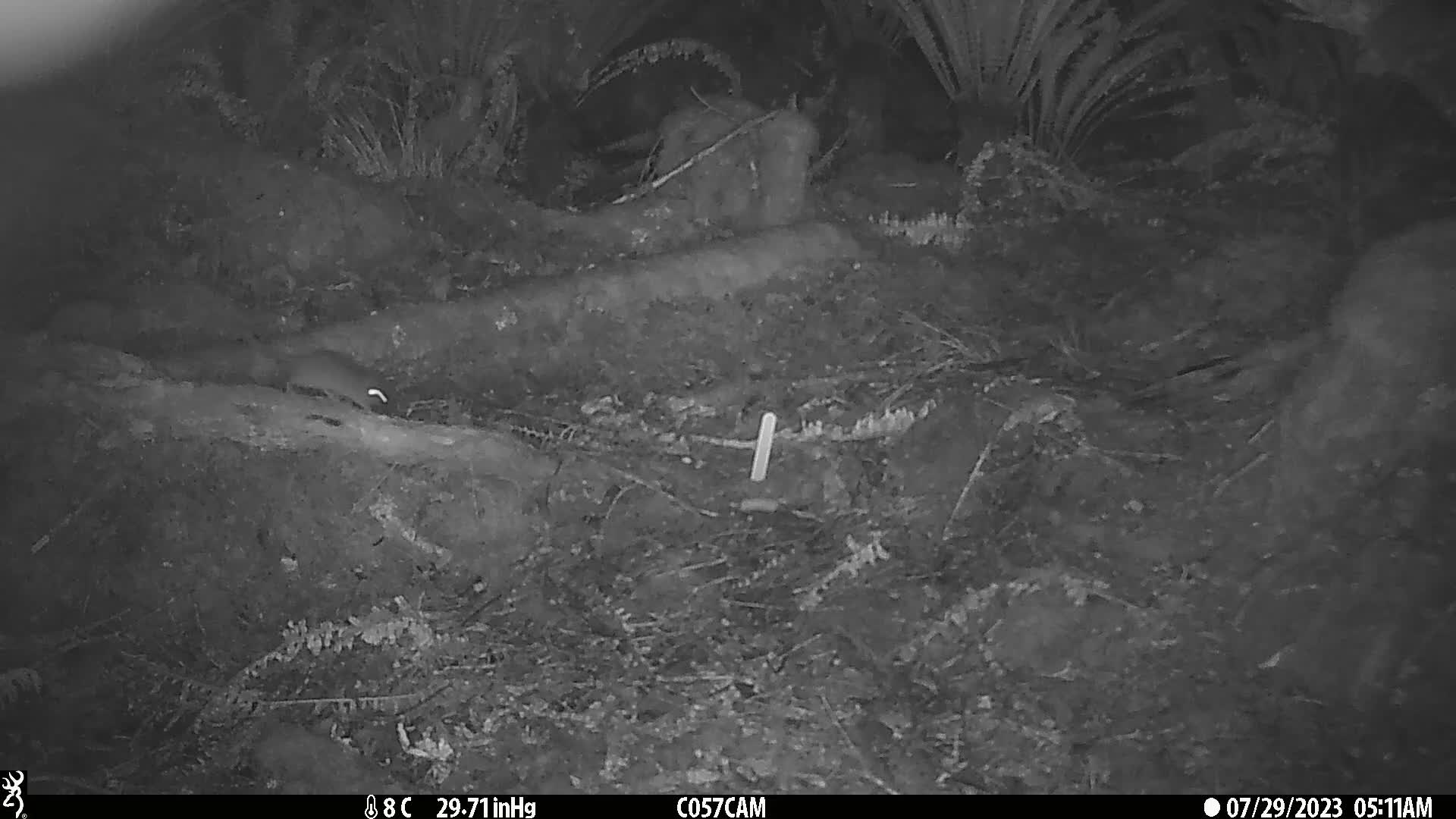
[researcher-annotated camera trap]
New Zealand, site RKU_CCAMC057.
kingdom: Animalia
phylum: Chordata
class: Mammalia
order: Rodentia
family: Muridae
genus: Rattus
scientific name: Rattus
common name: rat